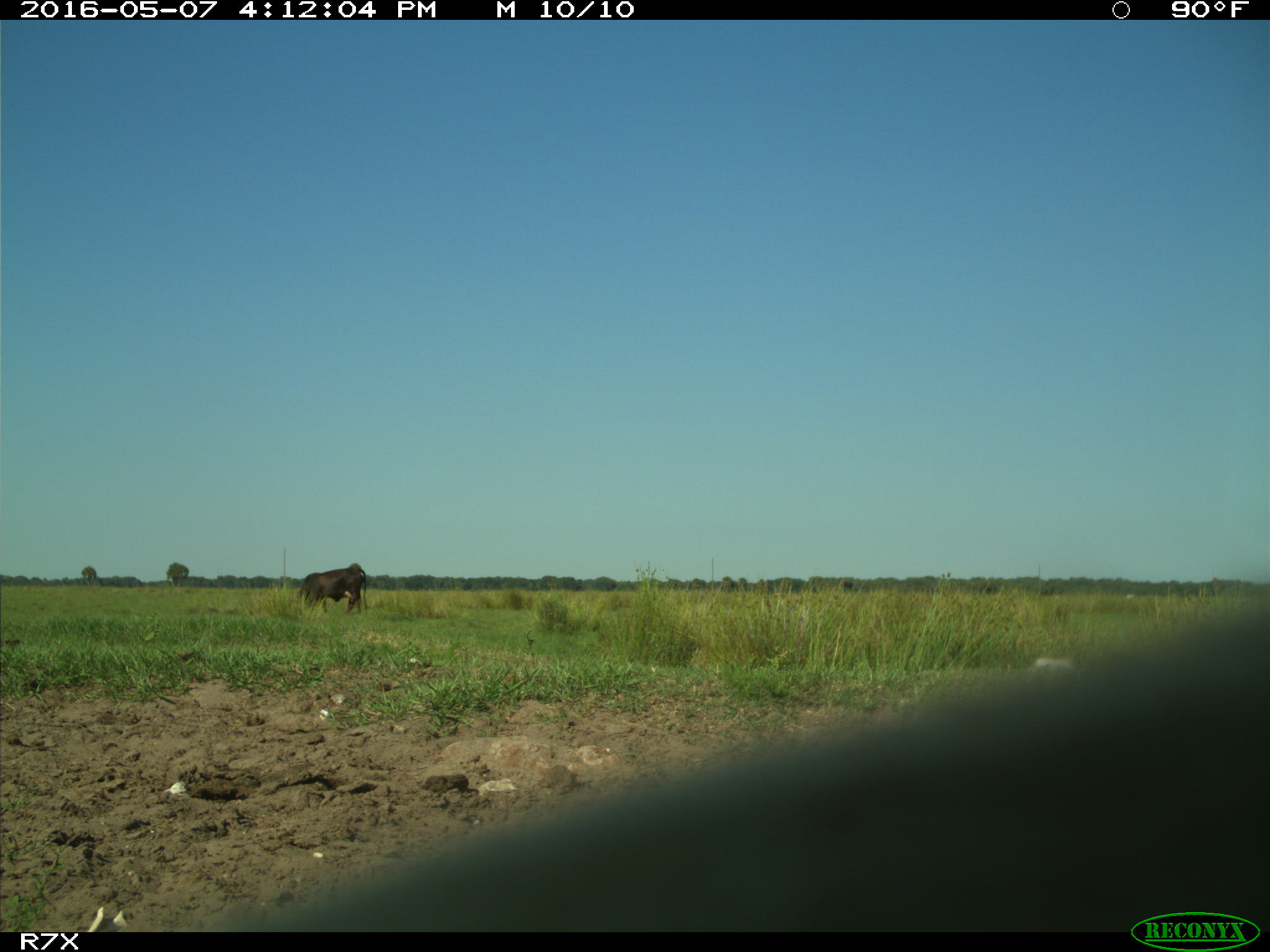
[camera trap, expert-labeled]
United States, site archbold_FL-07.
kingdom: Animalia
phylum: Chordata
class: Mammalia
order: Artiodactyla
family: Bovidae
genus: Bos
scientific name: Bos taurus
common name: domestic cow